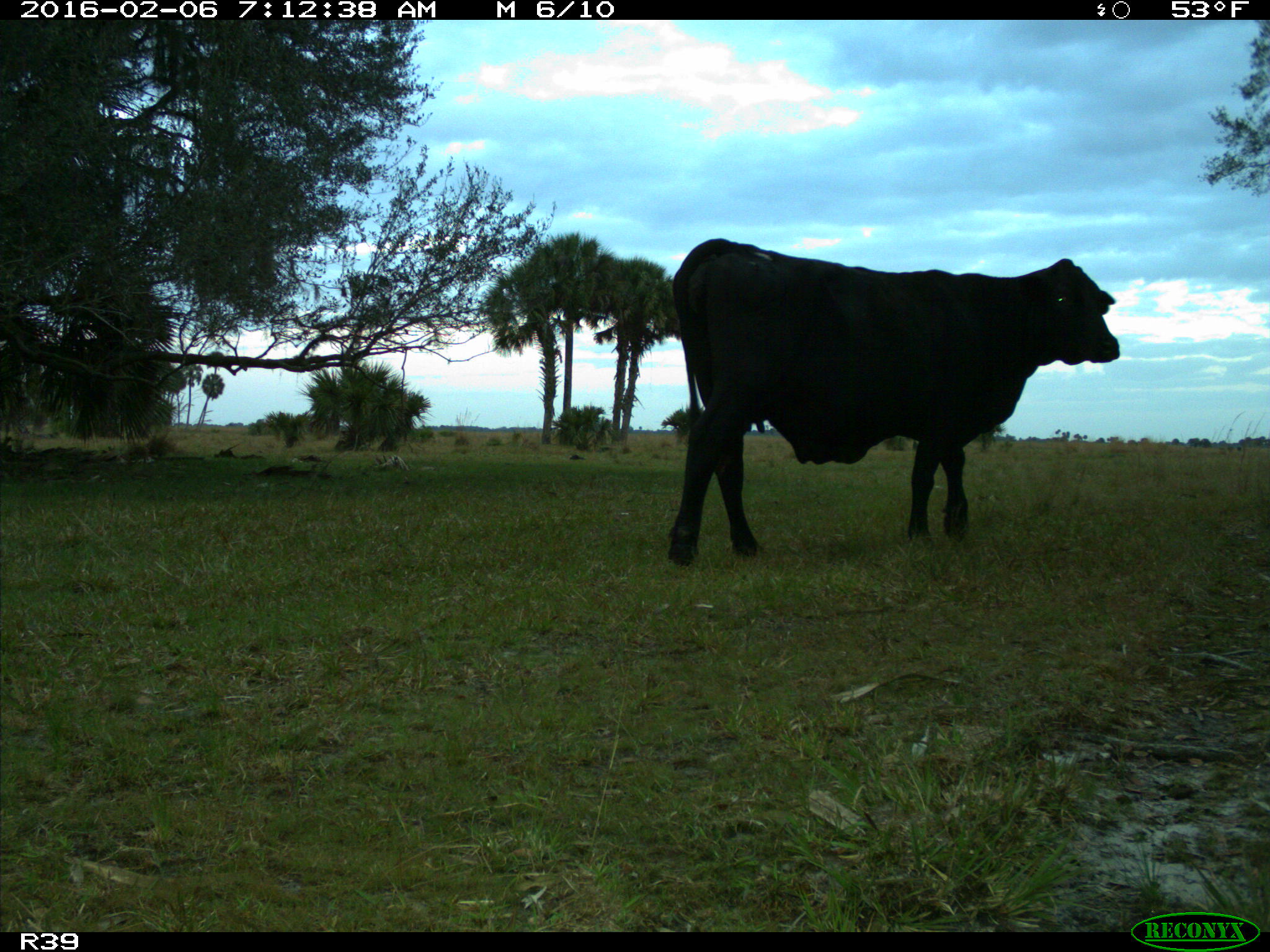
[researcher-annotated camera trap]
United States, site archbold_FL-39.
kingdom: Animalia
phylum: Chordata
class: Mammalia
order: Artiodactyla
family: Bovidae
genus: Bos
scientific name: Bos taurus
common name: domestic cow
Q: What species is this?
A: Bos taurus (domestic cow).